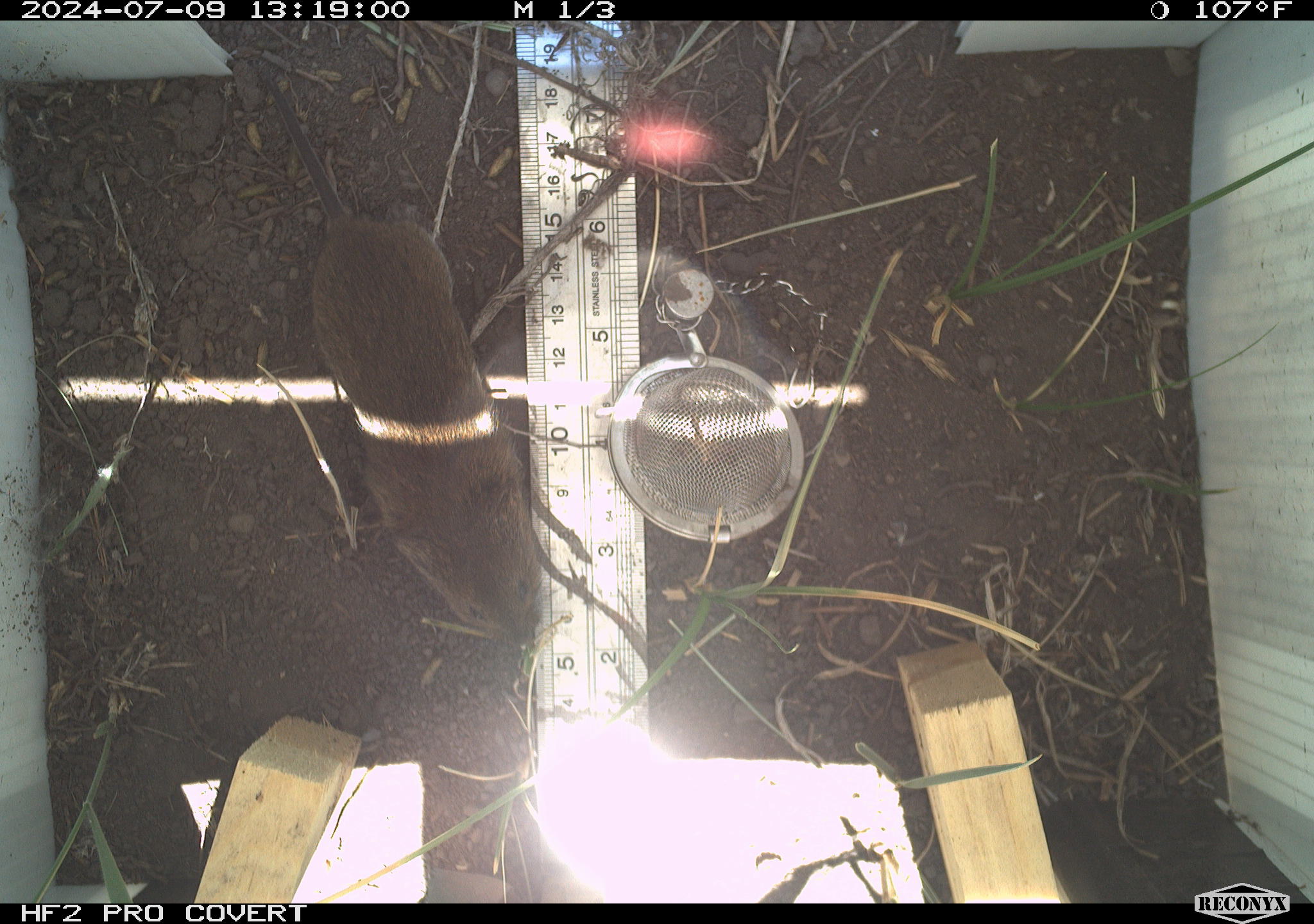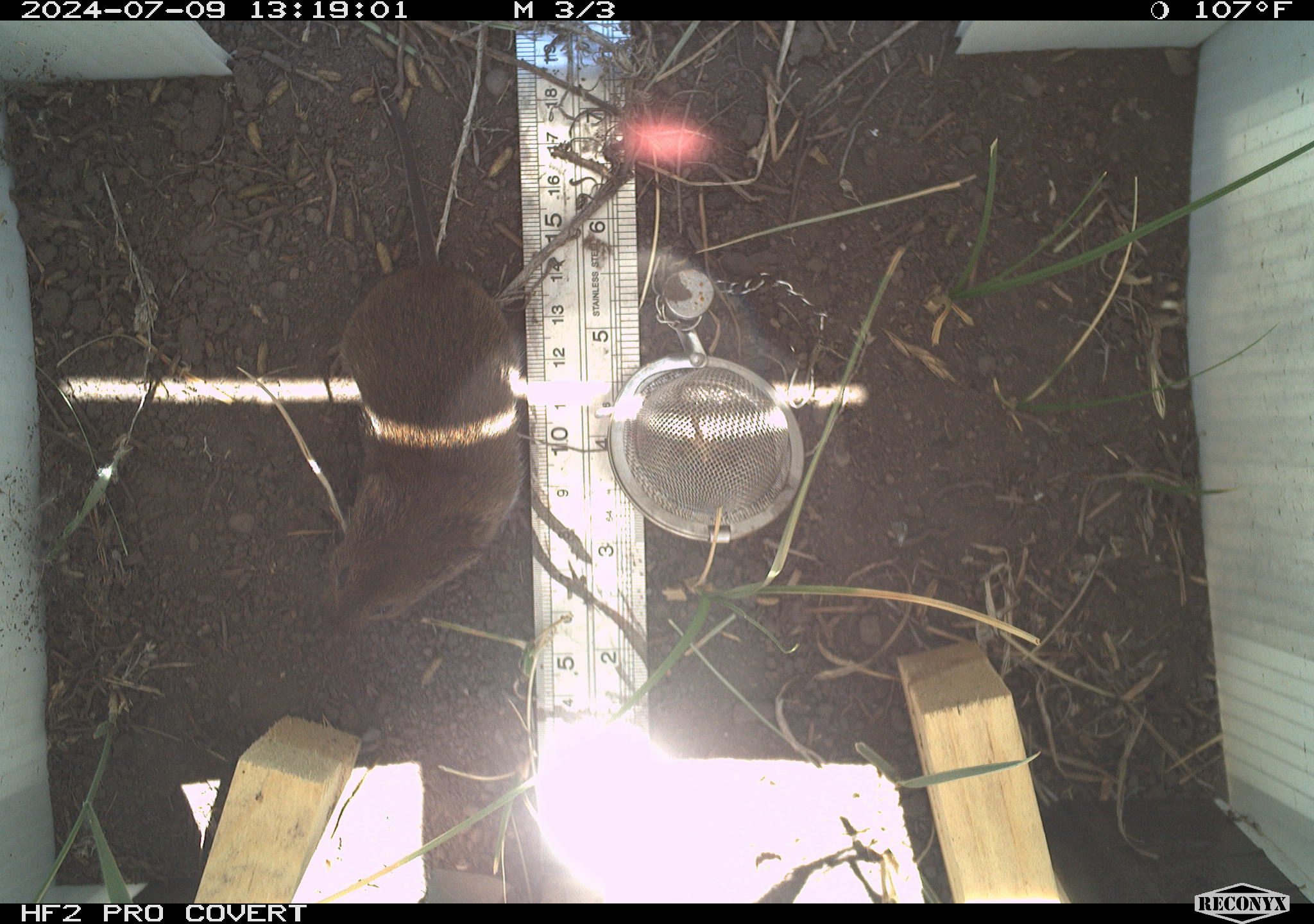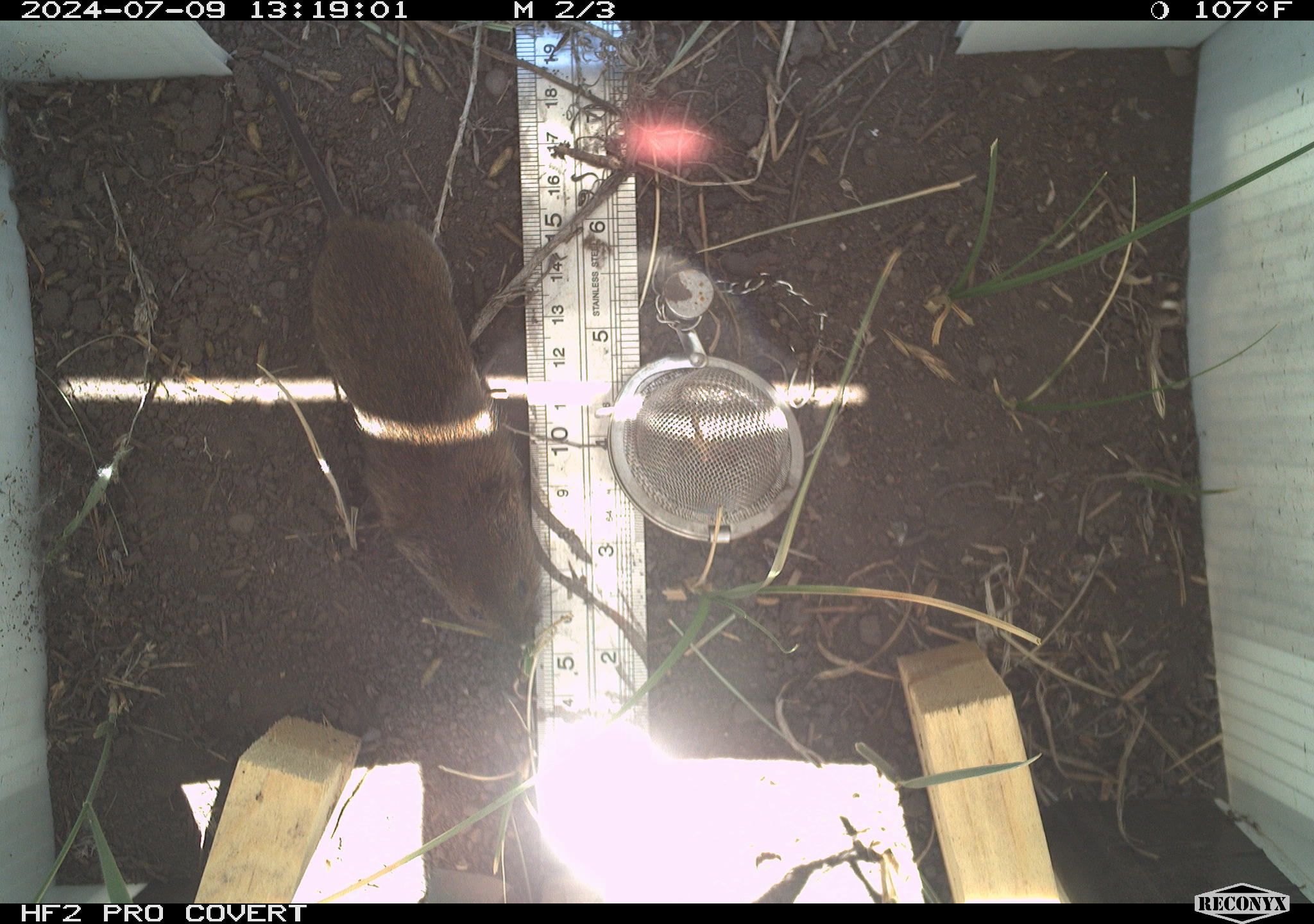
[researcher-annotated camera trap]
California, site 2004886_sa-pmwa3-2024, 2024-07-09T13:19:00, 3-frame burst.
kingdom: Animalia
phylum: Chordata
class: Mammalia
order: Rodentia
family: Cricetidae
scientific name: Arvicolinae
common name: voles, lemmings, and muskrats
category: arvicolinae subfamily